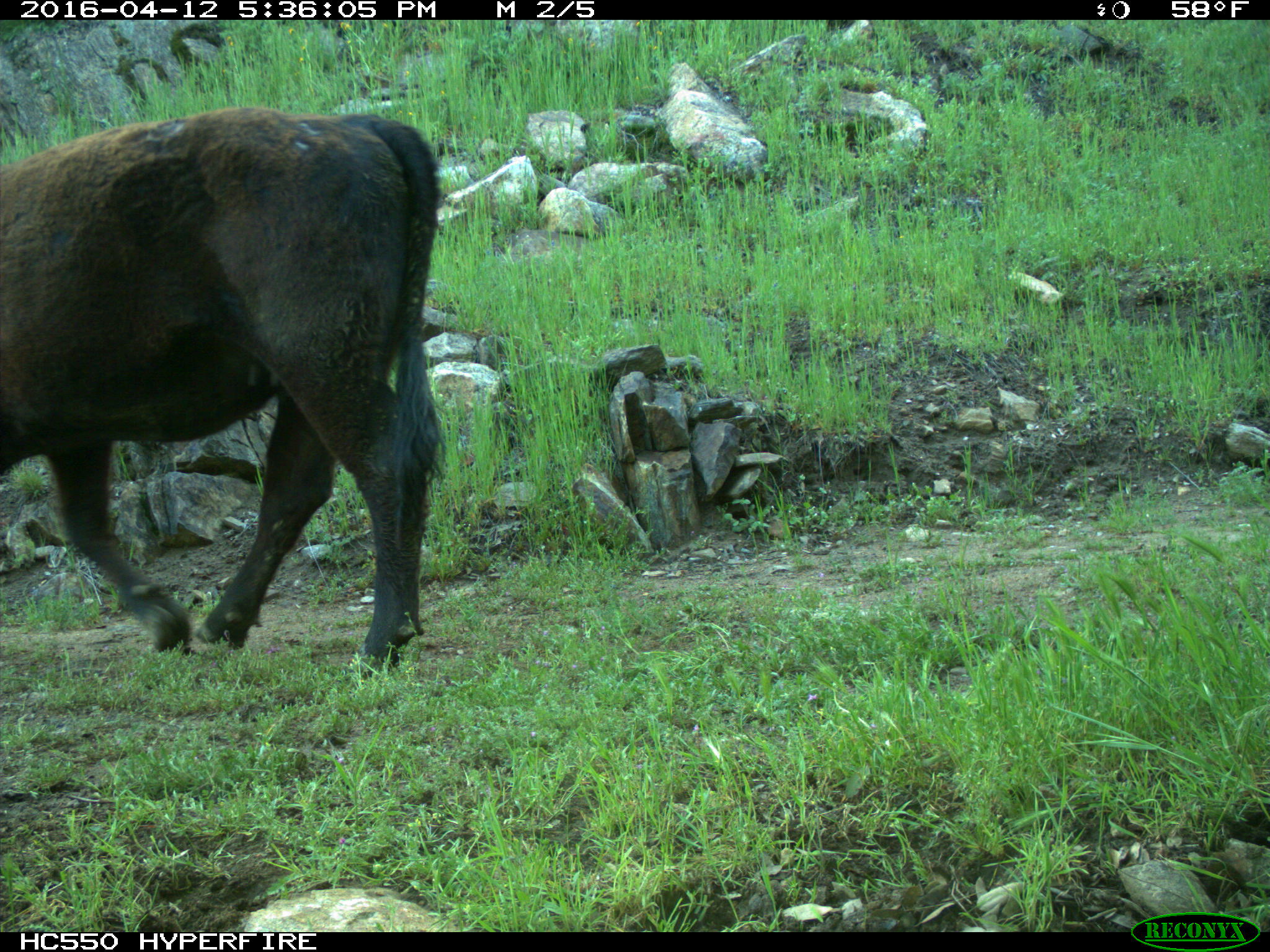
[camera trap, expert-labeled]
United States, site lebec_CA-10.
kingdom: Animalia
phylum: Chordata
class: Mammalia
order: Artiodactyla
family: Bovidae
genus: Bos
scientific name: Bos taurus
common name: domestic cow